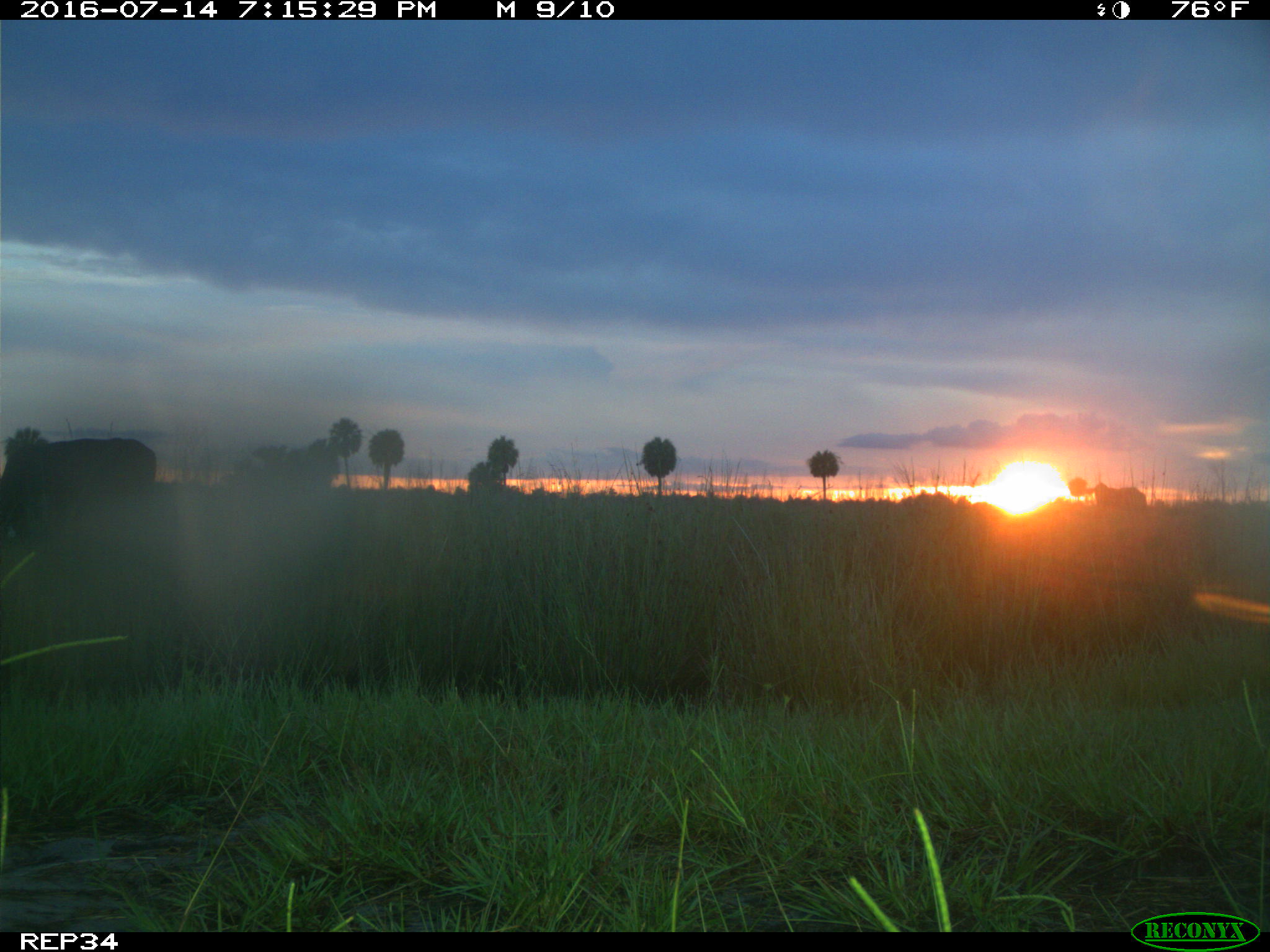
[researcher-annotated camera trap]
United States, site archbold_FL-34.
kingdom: Animalia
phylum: Chordata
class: Mammalia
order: Artiodactyla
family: Bovidae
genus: Bos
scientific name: Bos taurus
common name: domestic cow